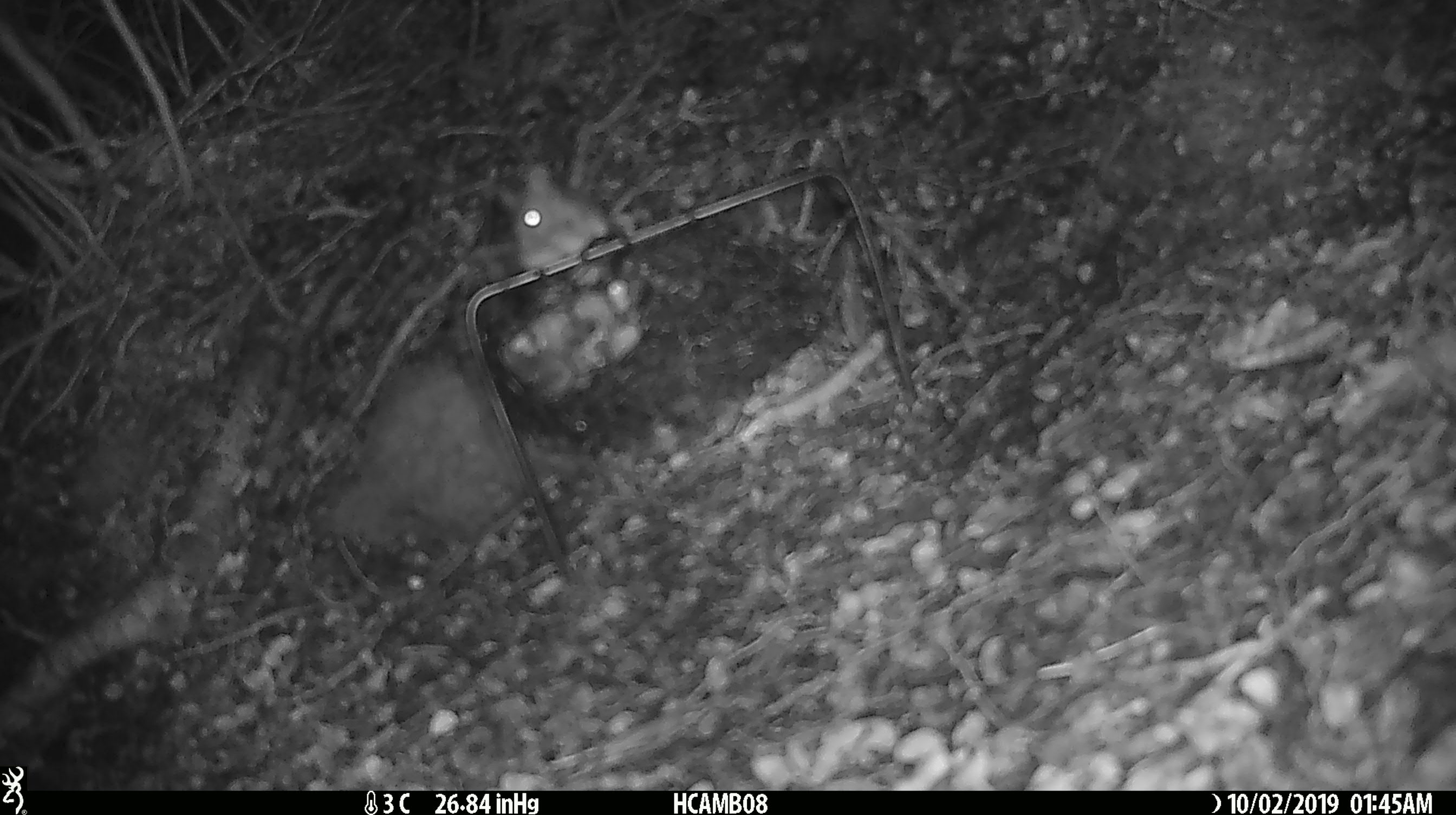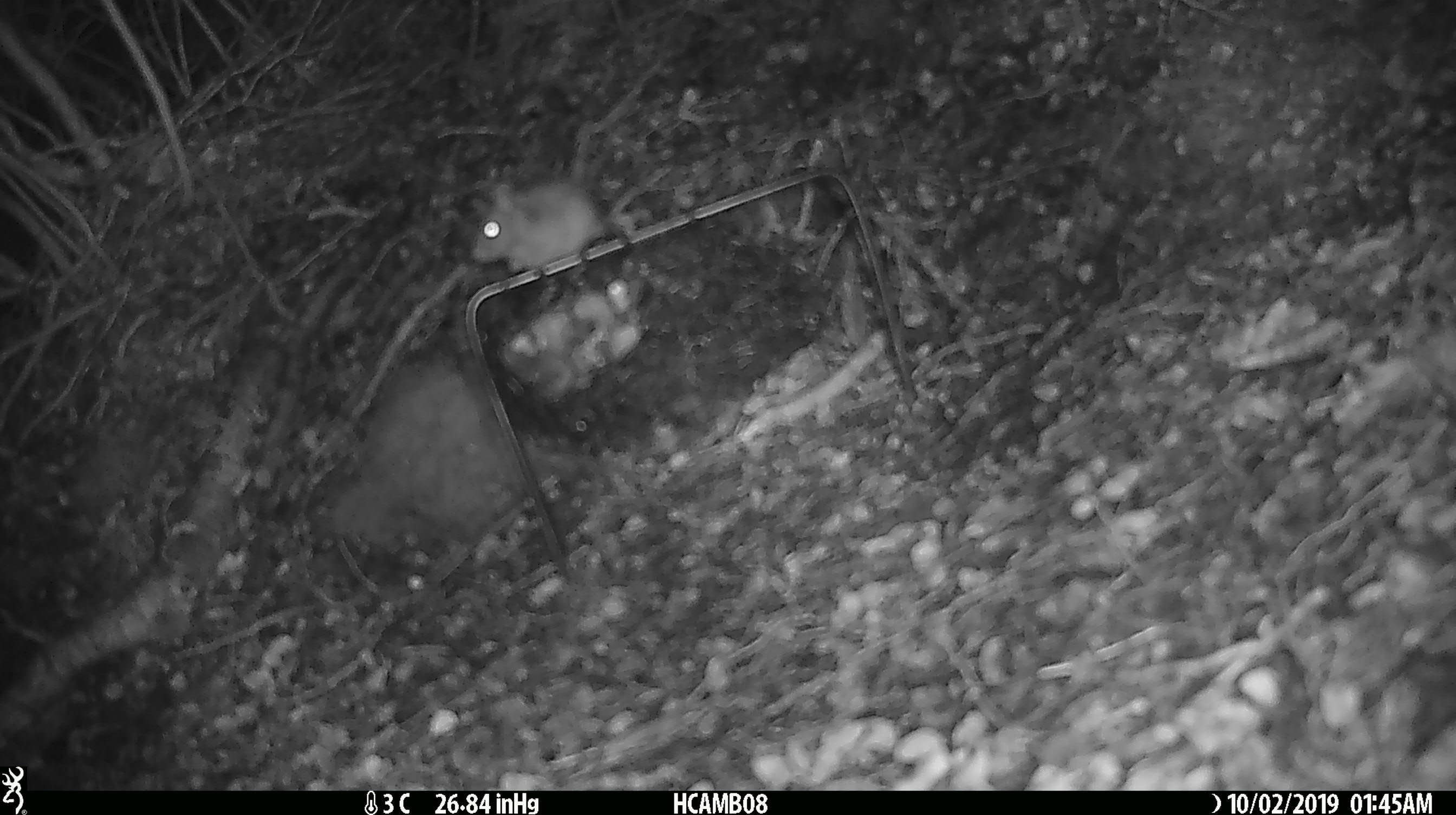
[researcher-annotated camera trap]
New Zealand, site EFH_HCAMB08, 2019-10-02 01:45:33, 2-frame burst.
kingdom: Animalia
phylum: Chordata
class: Mammalia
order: Rodentia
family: Muridae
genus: Mus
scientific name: Mus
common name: mouse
Mouse (Mus).